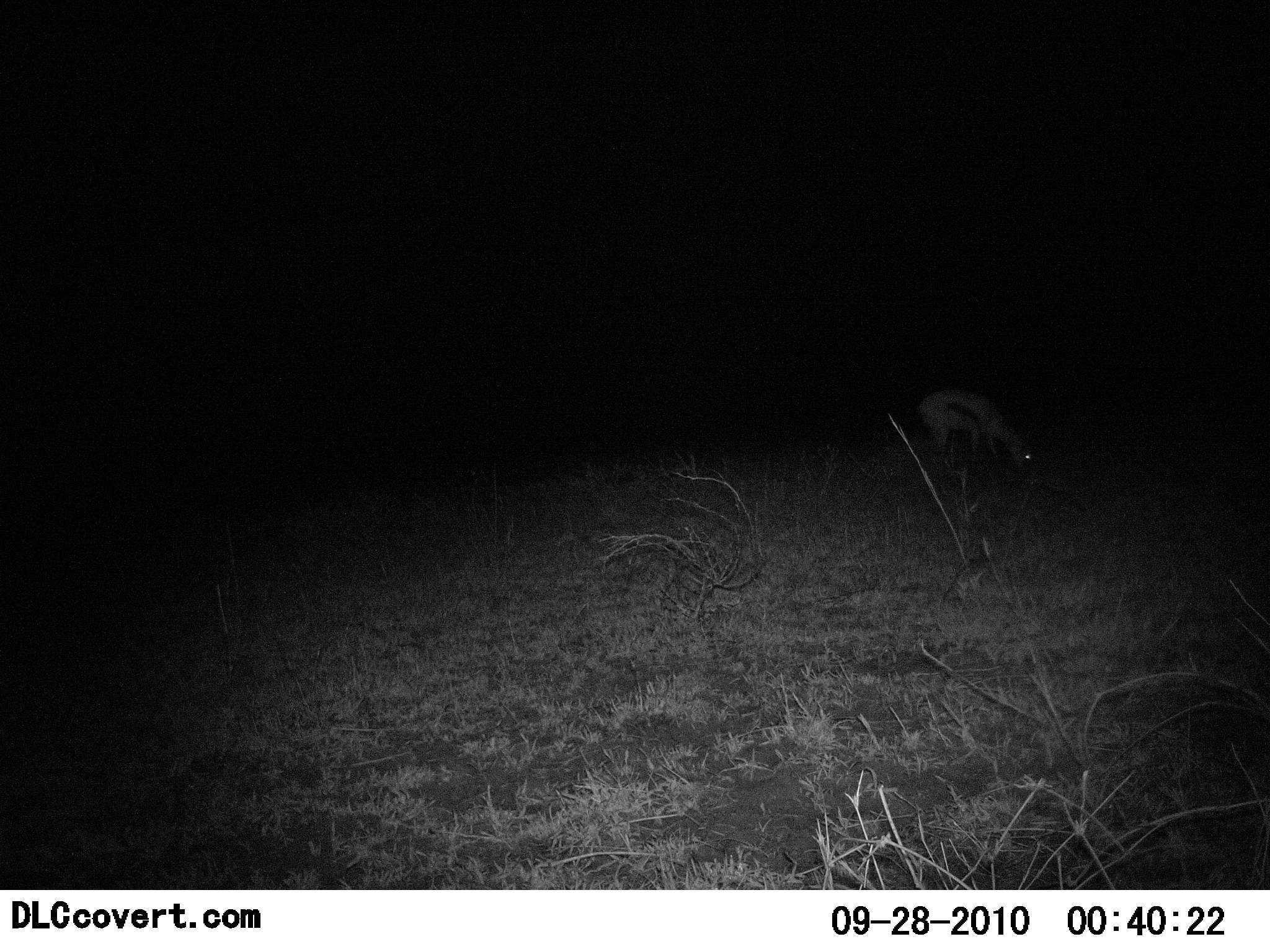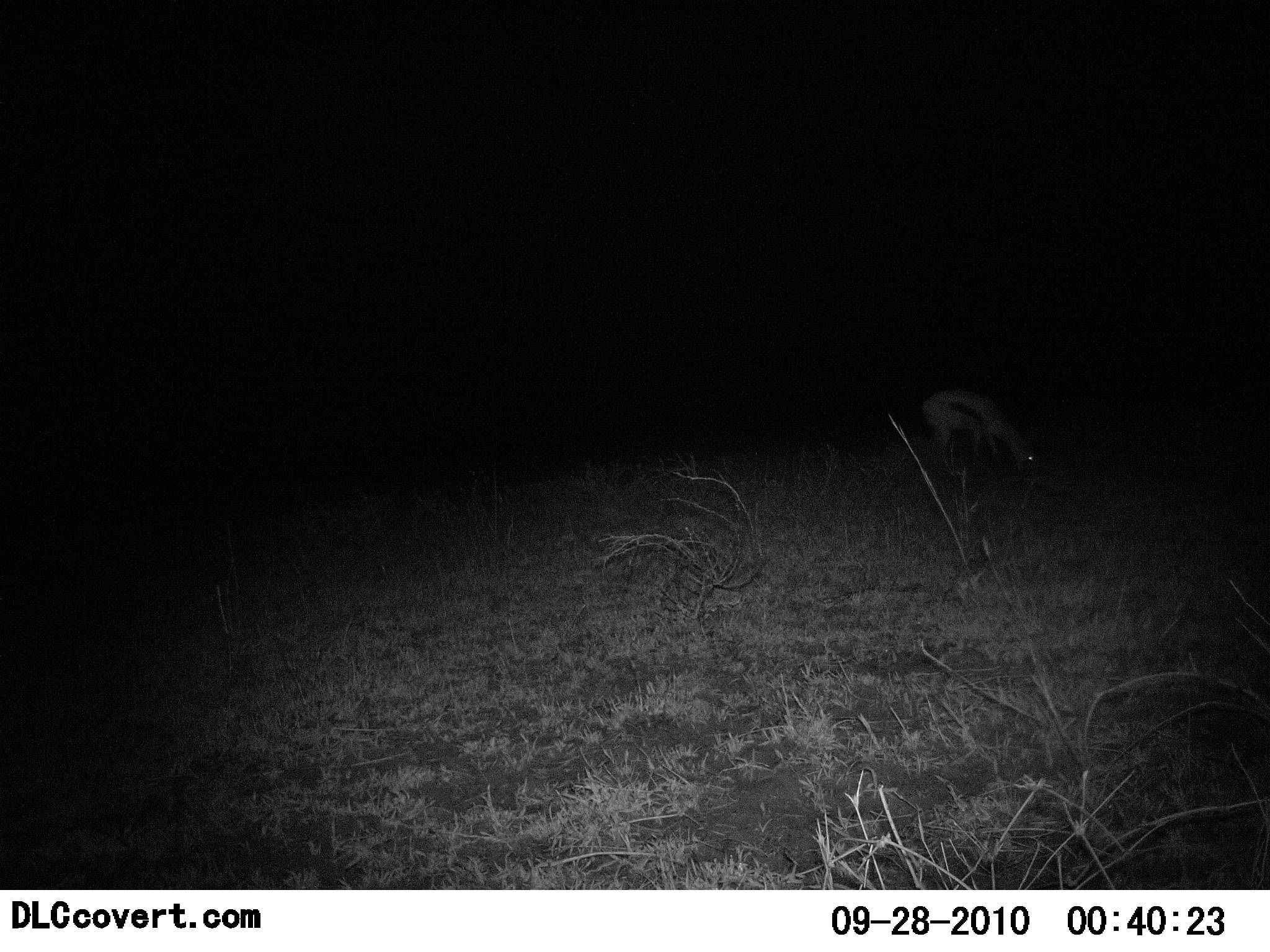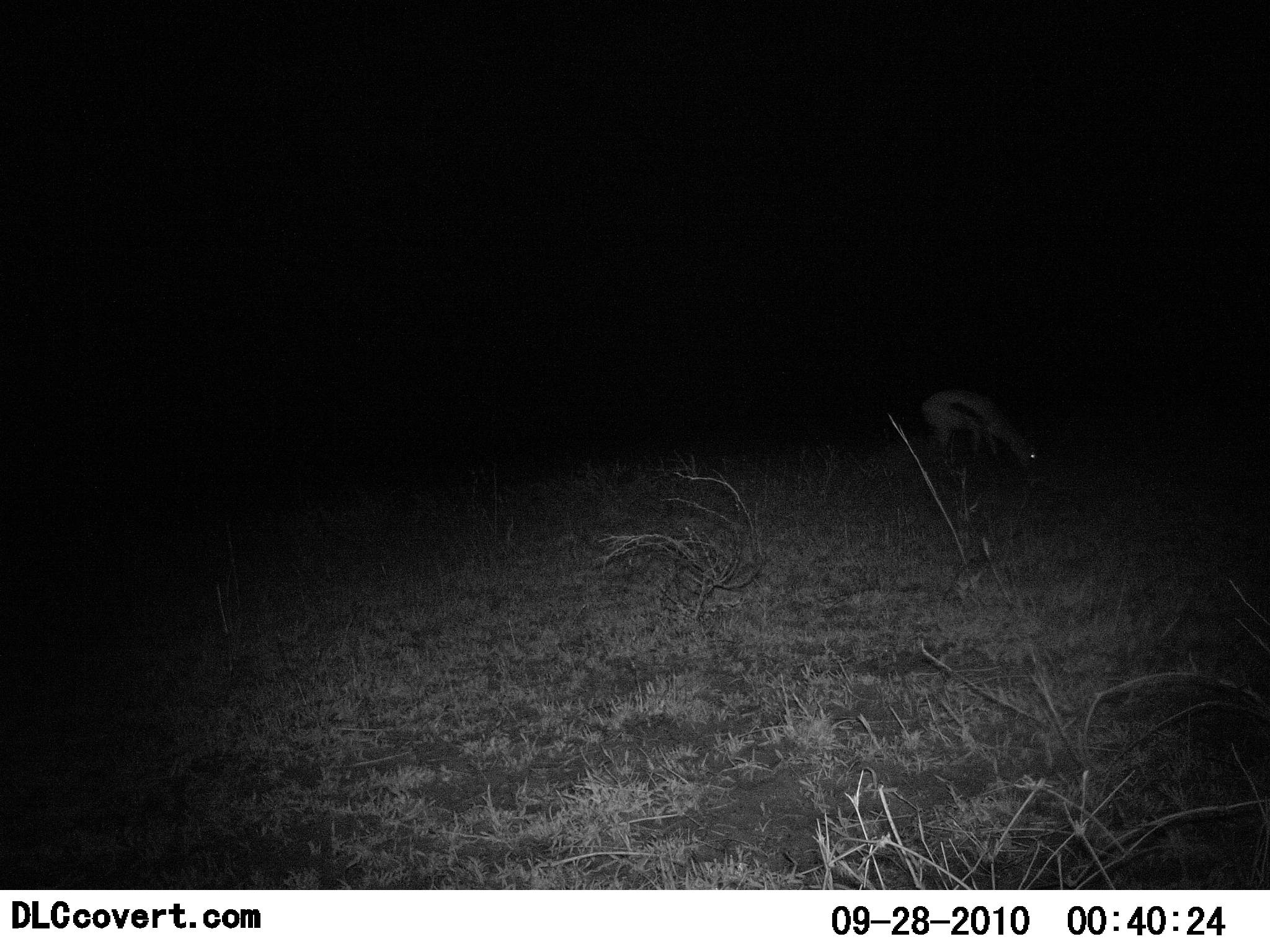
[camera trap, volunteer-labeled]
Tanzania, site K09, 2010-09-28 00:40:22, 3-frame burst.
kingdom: Animalia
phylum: Chordata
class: Mammalia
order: Artiodactyla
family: Bovidae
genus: Eudorcas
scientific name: Eudorcas thomsonii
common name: thomson's gazelle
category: gazellethomsons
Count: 1.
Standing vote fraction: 9%.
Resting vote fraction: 9%.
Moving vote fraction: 0%.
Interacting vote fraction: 0%.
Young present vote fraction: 0%.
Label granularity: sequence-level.